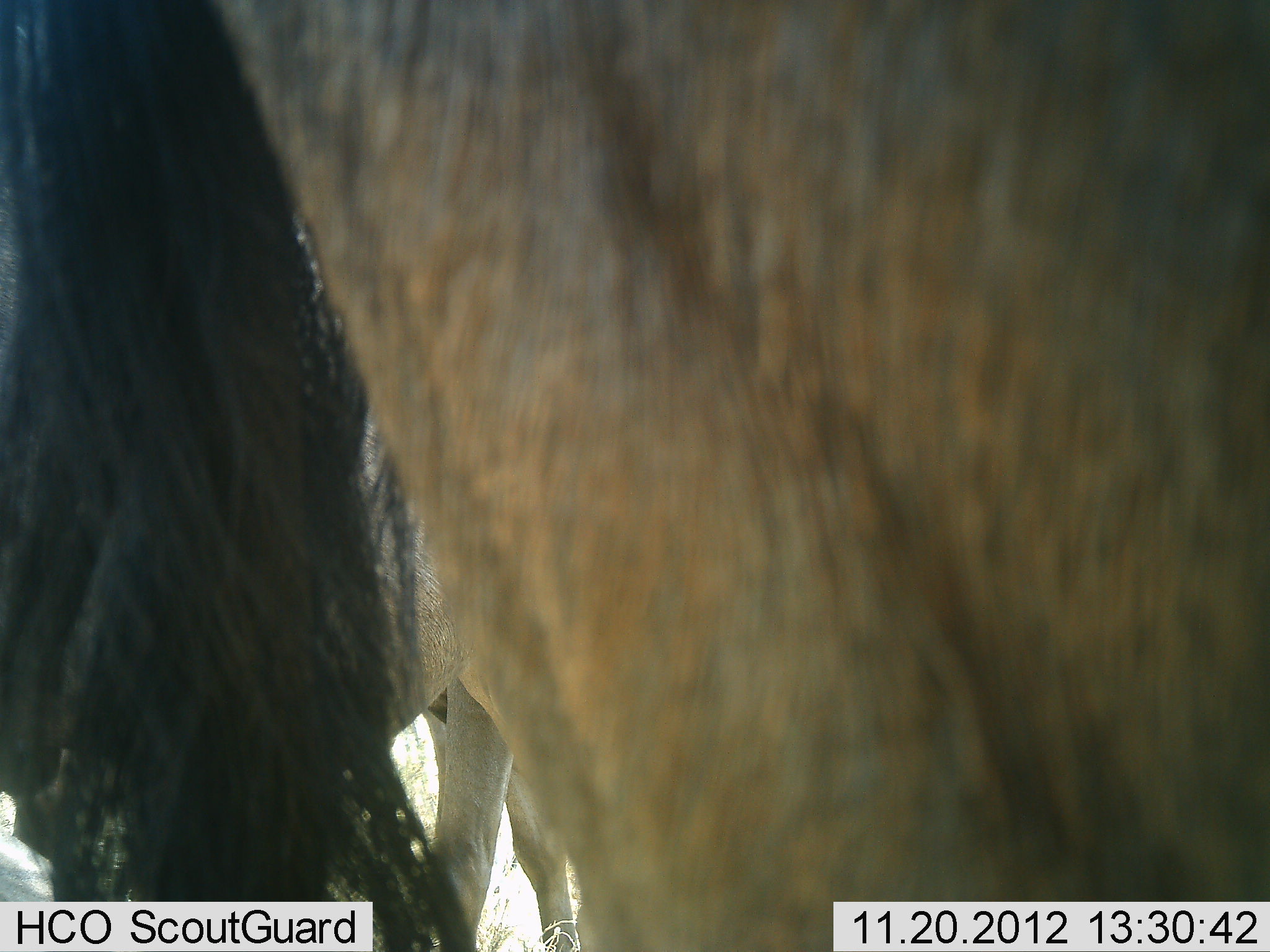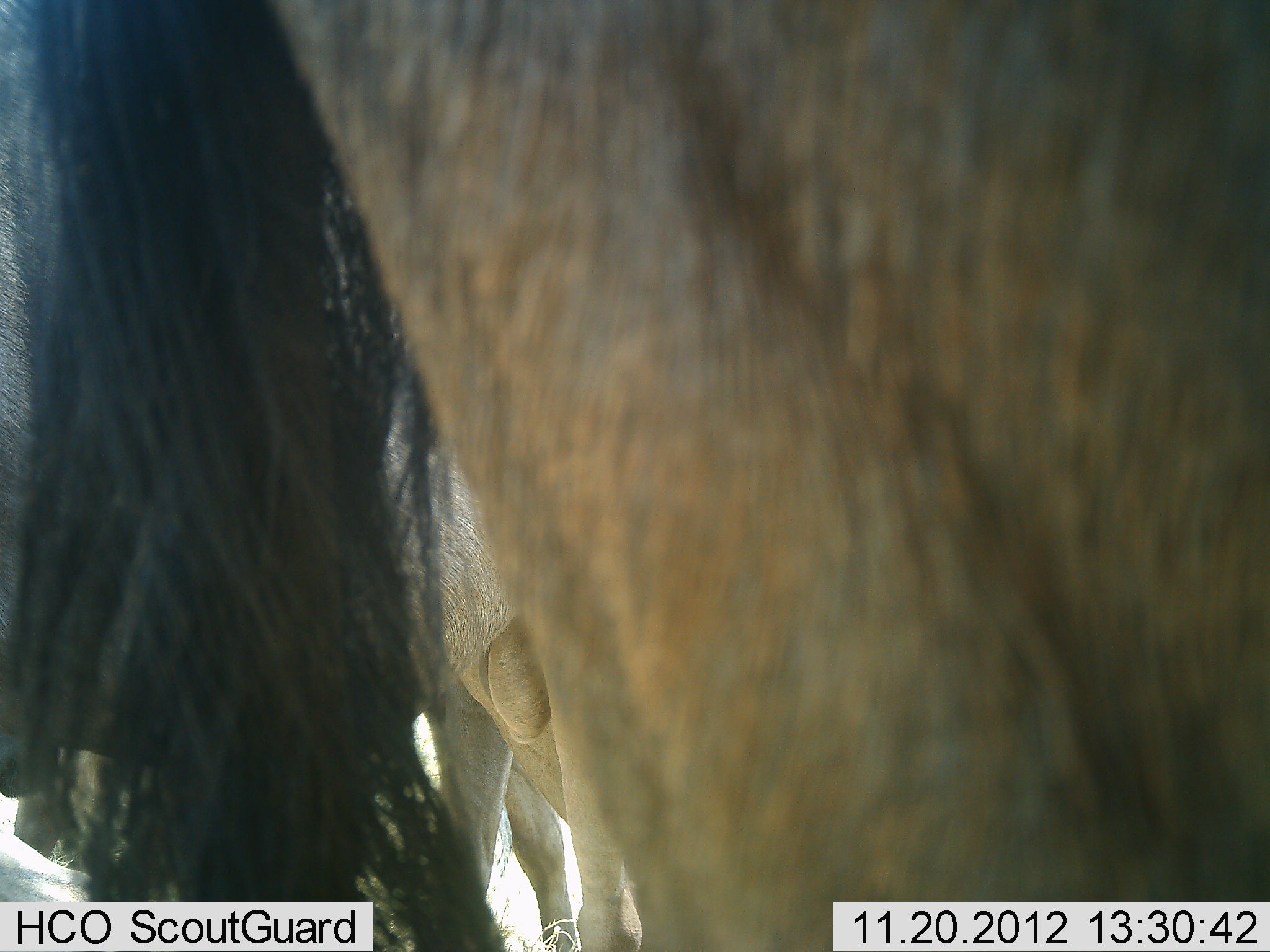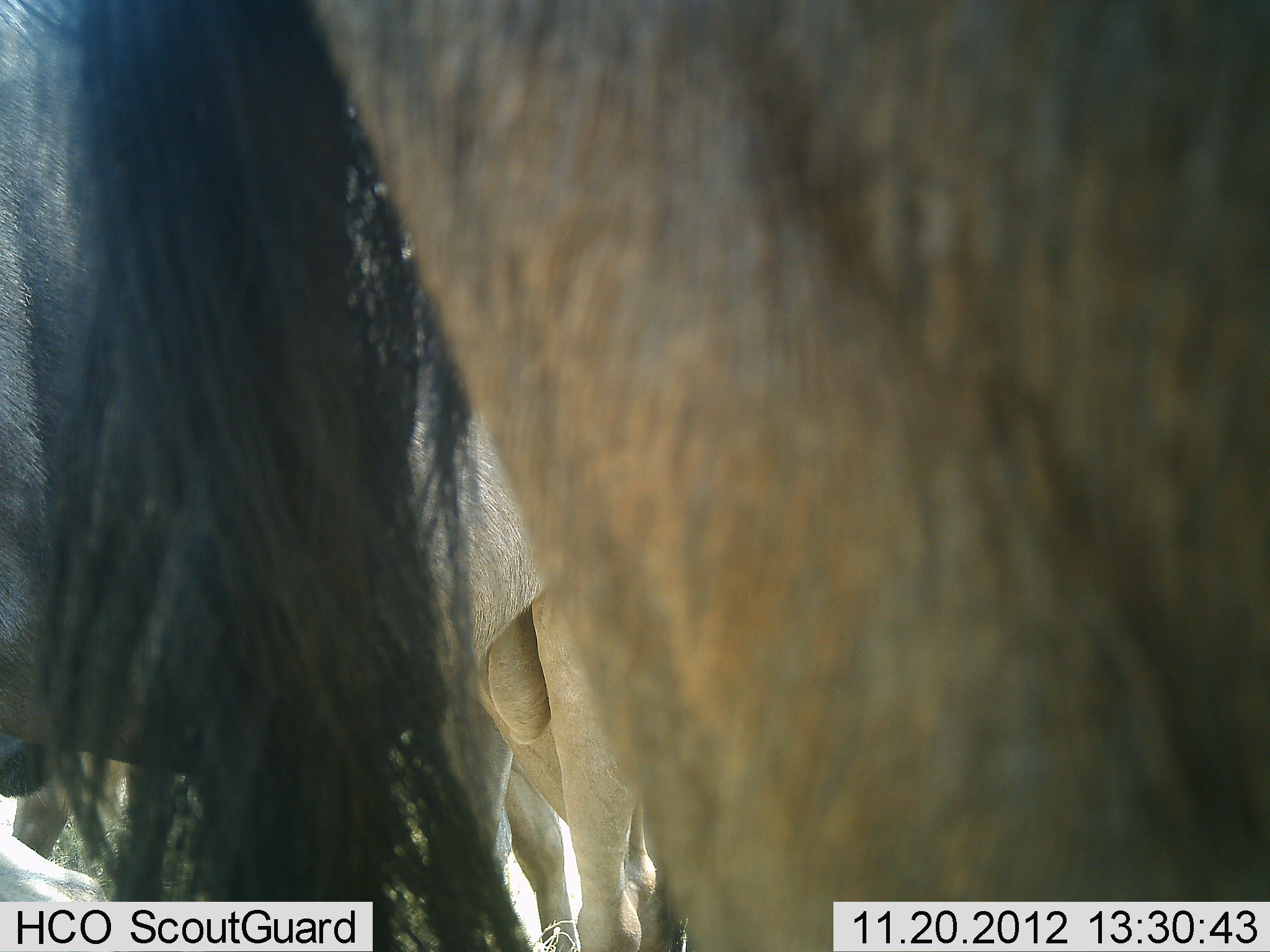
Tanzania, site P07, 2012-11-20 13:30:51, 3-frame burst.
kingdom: Animalia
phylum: Chordata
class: Mammalia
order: Artiodactyla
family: Bovidae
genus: Connochaetes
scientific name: Connochaetes taurinus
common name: blue wildebeest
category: wildebeest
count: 2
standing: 100%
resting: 0%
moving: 10%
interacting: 10%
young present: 0%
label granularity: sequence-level